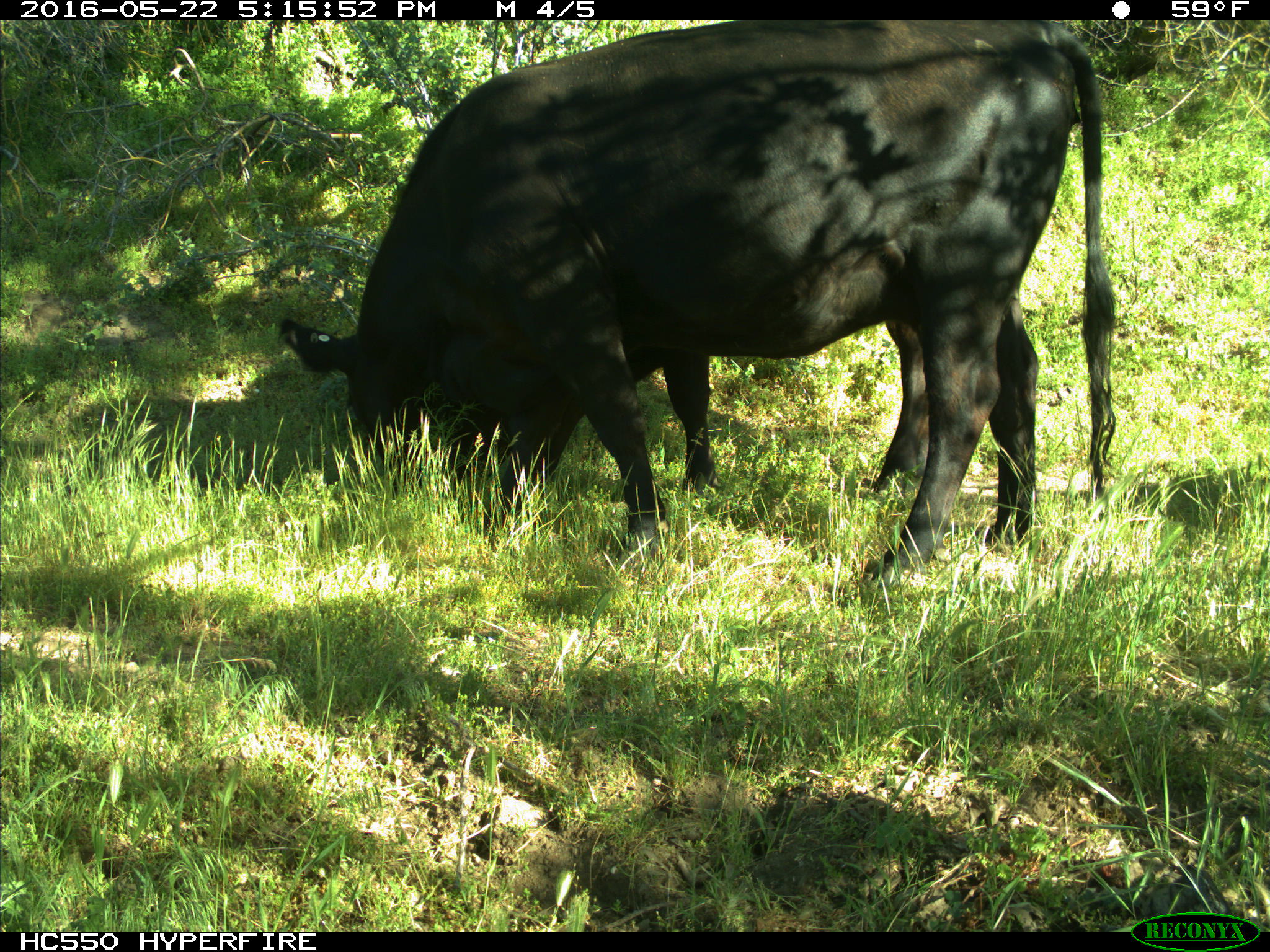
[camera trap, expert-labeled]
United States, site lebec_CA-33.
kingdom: Animalia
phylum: Chordata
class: Mammalia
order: Artiodactyla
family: Bovidae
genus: Bos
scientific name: Bos taurus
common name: domestic cow